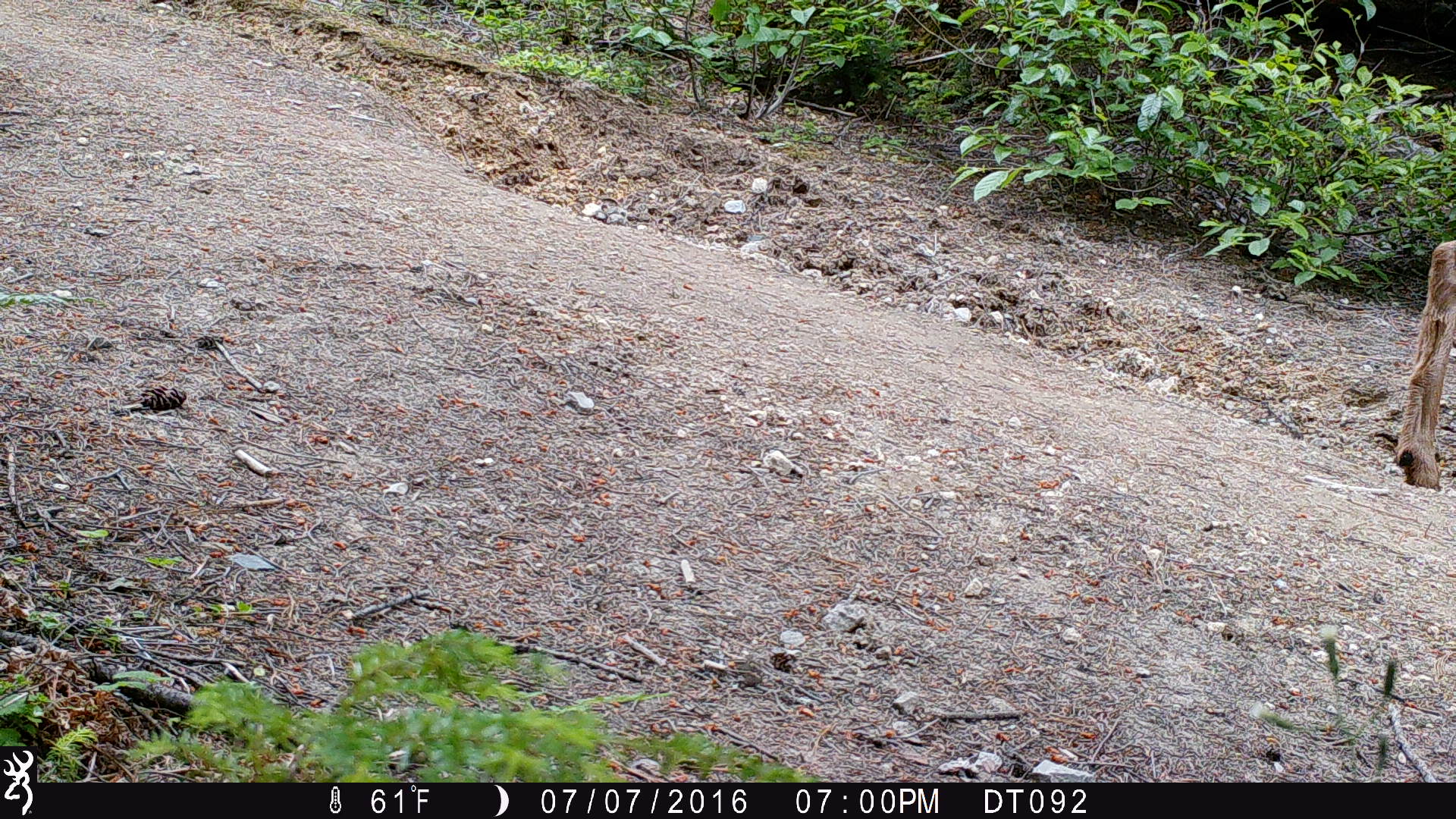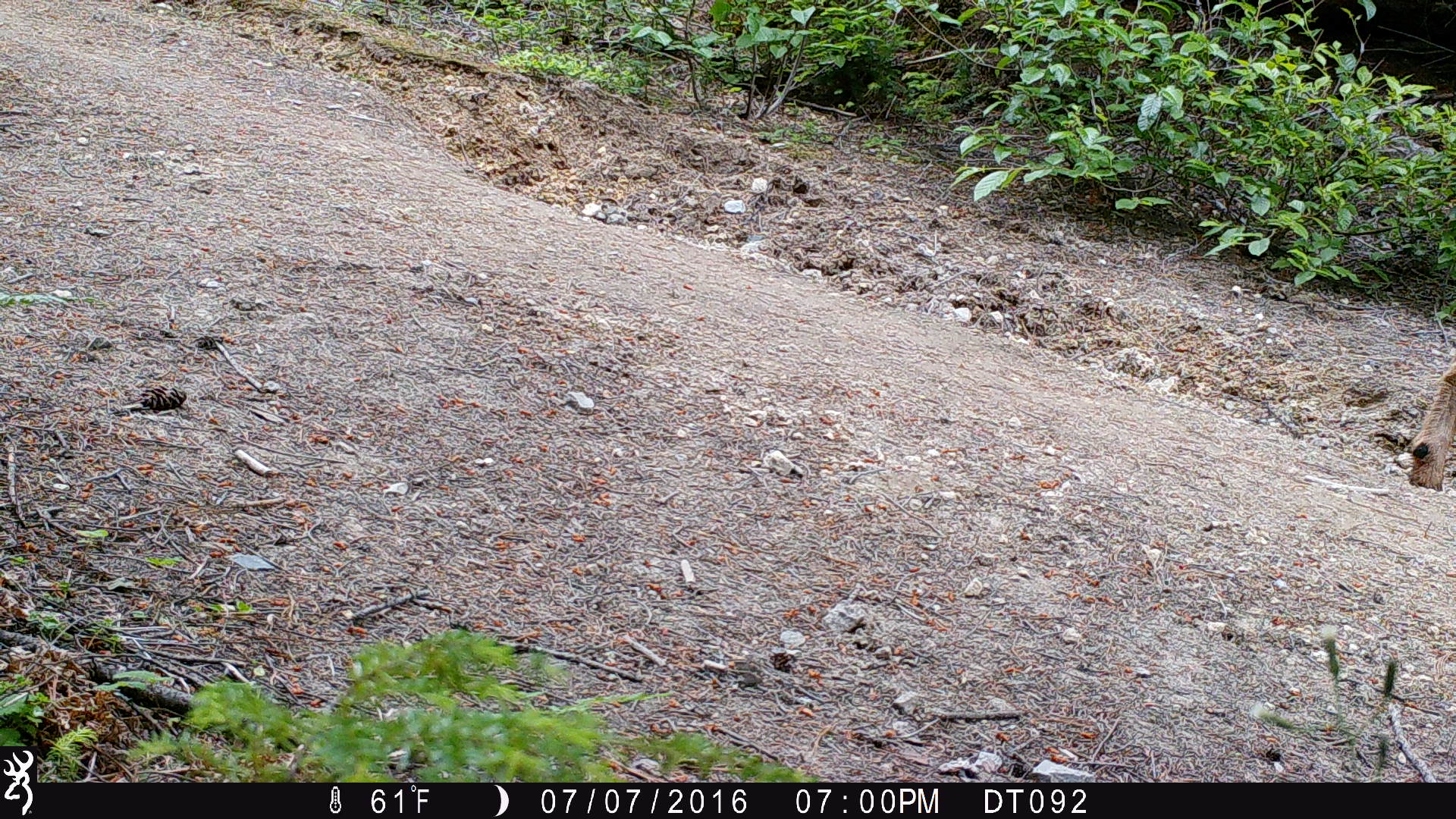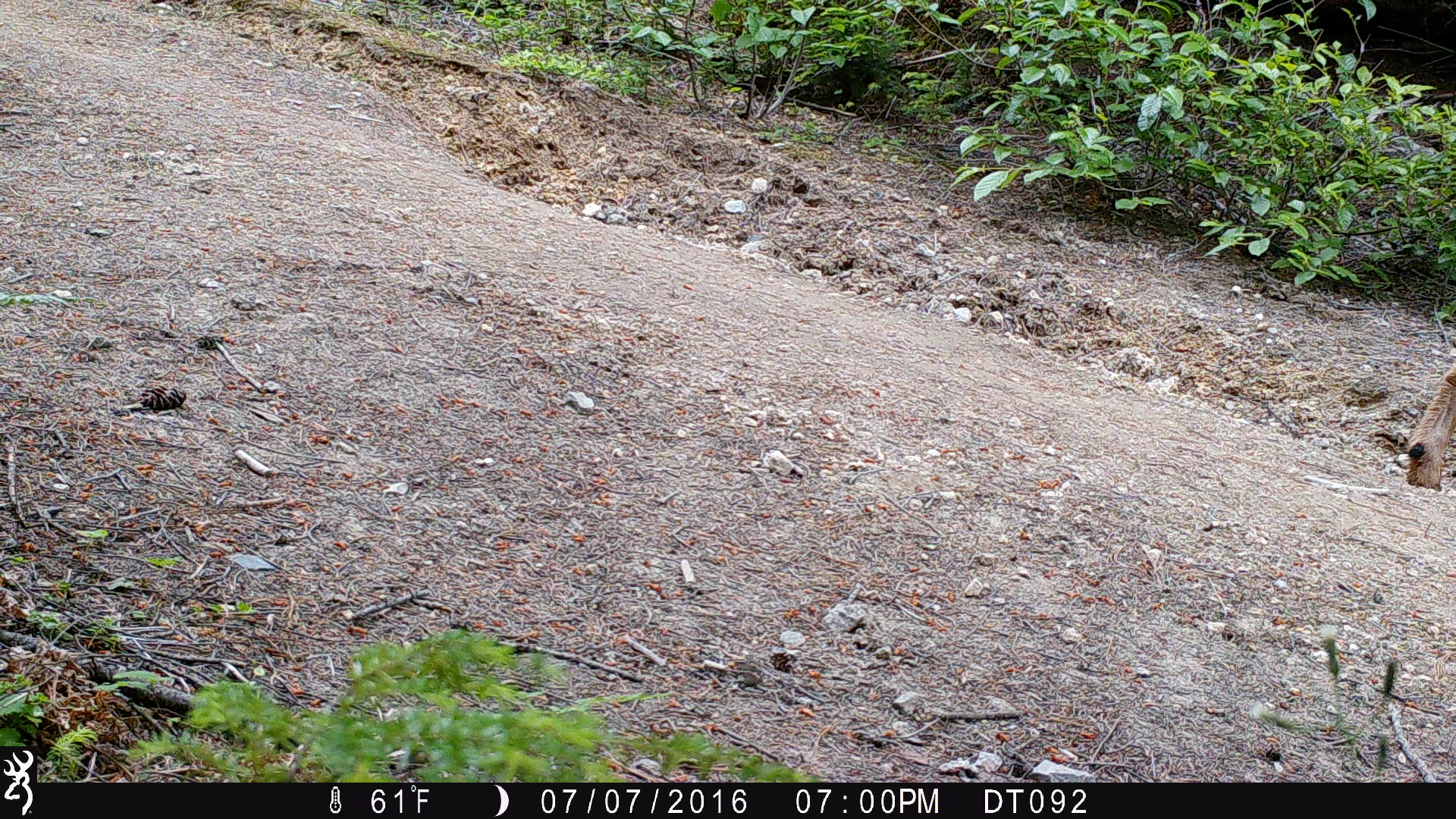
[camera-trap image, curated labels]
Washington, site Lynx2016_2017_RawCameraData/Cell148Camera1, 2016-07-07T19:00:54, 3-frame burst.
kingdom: Animalia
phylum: Chordata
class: Mammalia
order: Artiodactyla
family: Cervidae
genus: Odocoileus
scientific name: Odocoileus hemionus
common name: mule deer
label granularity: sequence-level